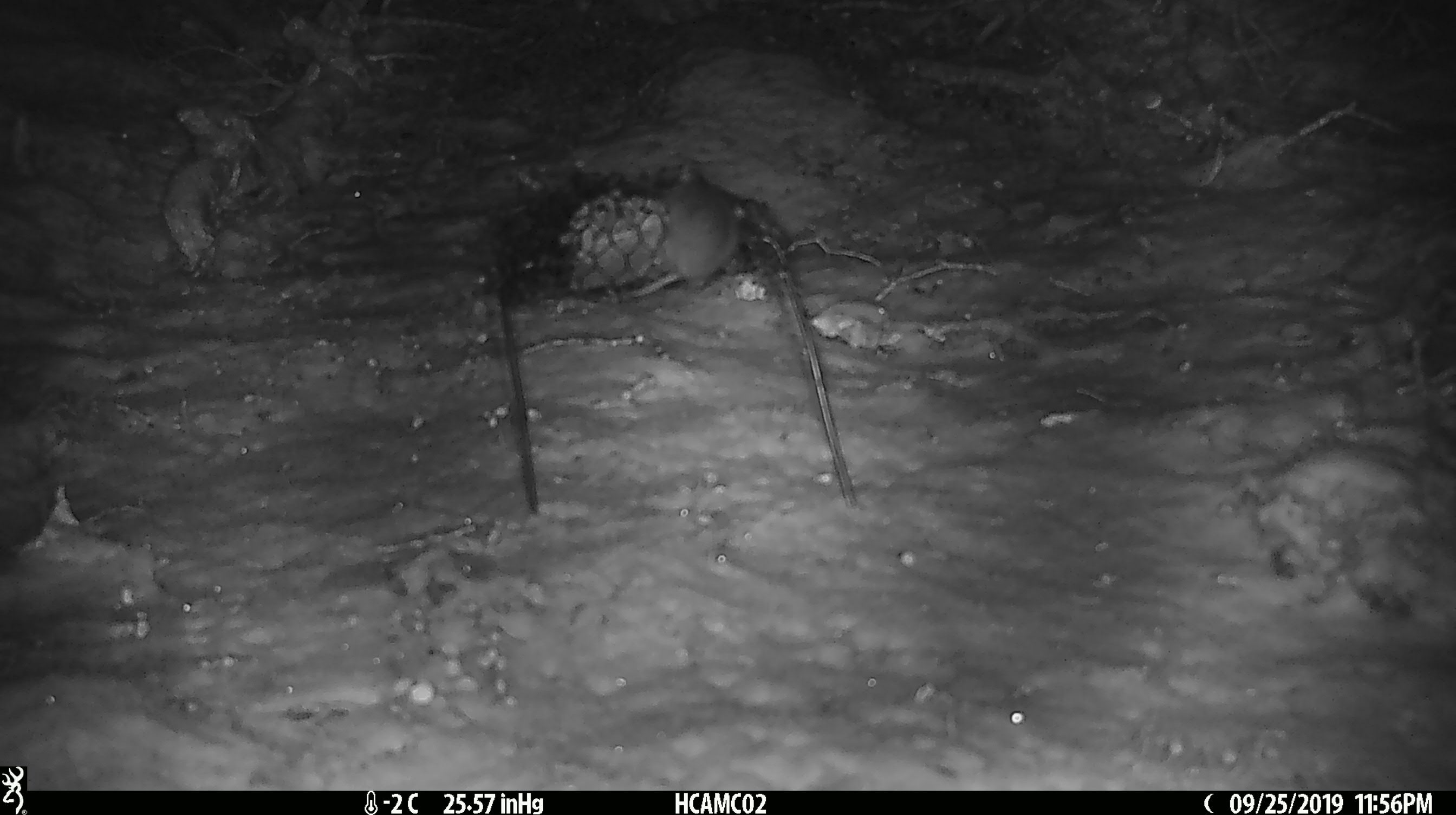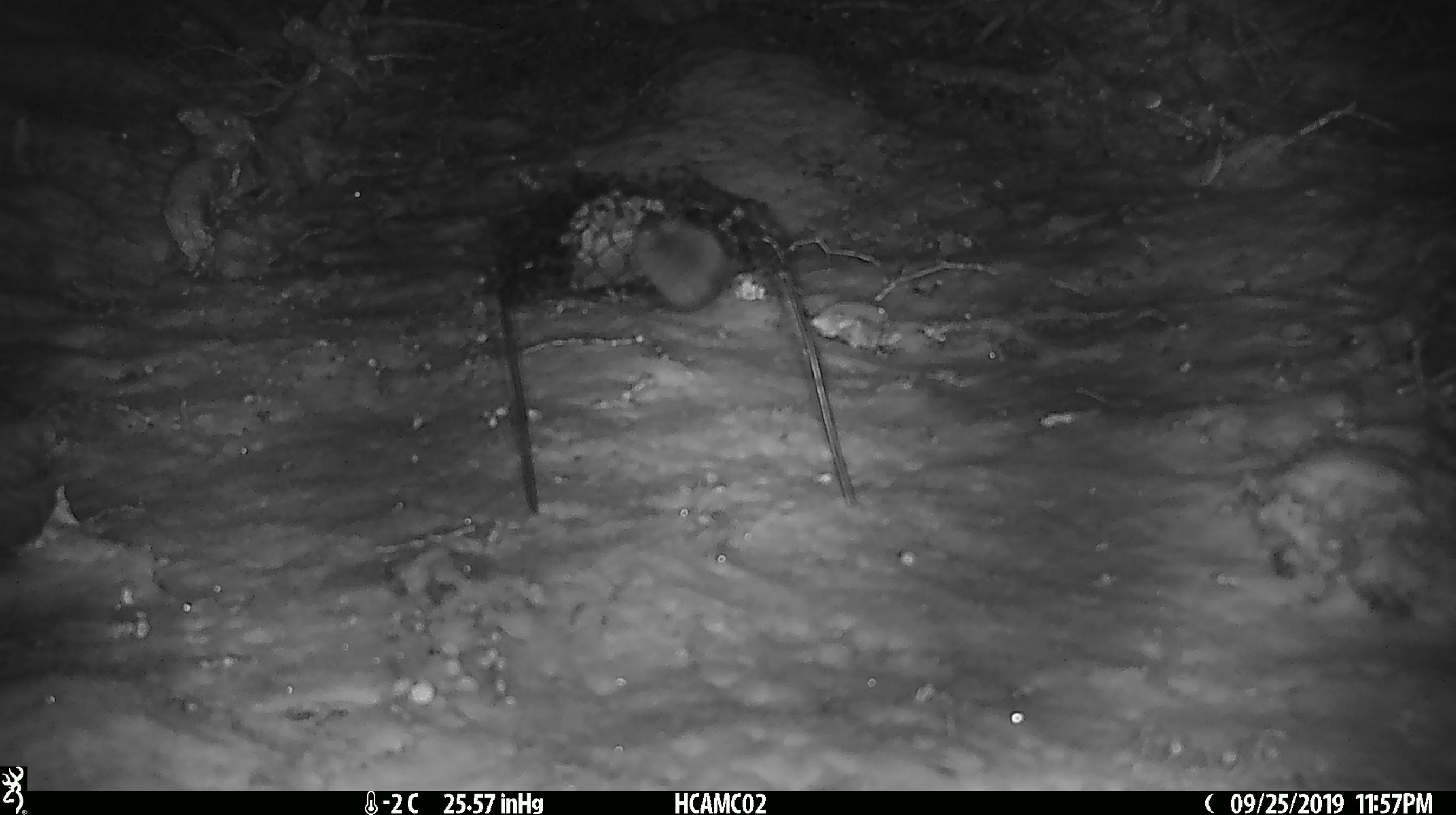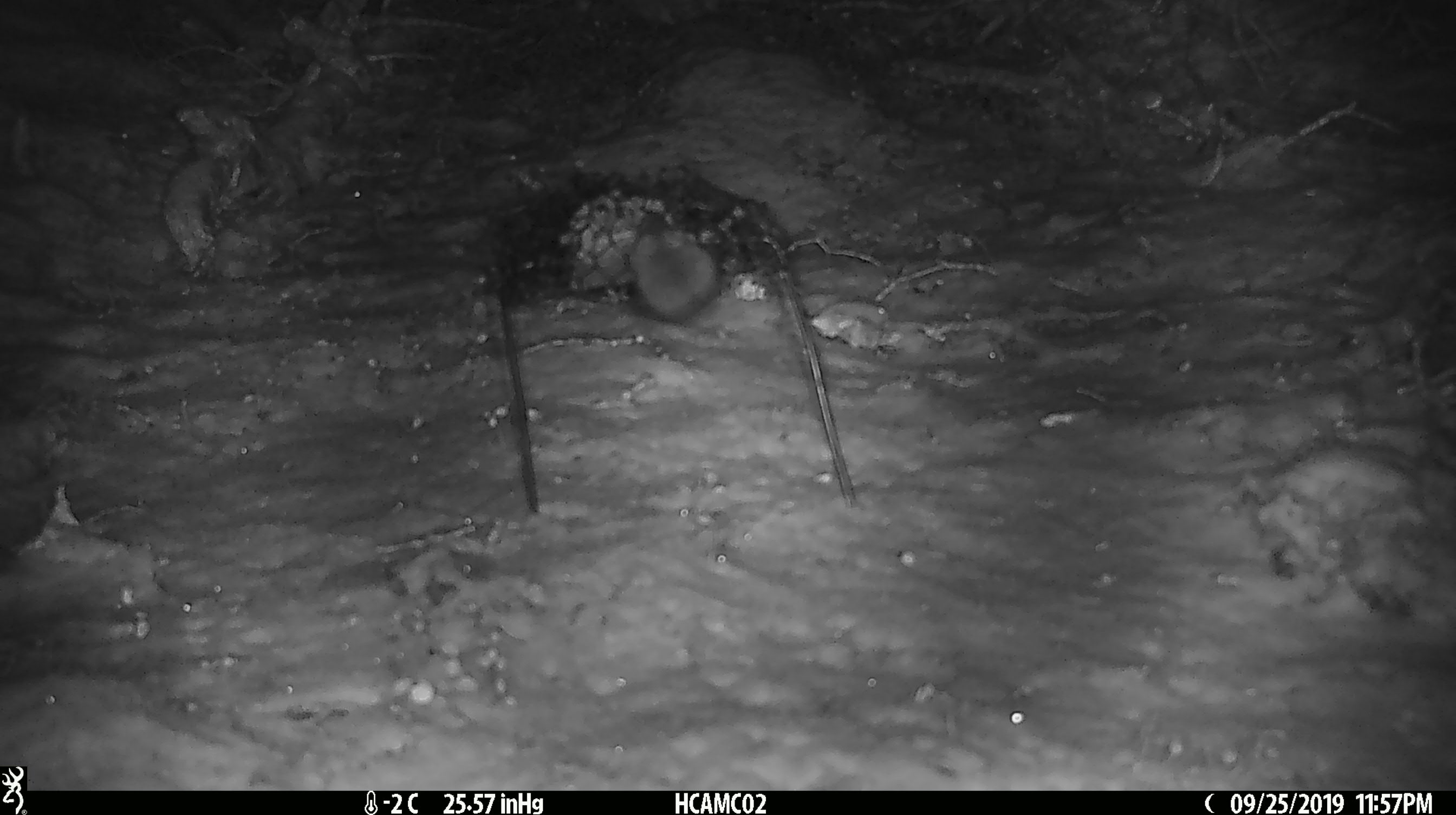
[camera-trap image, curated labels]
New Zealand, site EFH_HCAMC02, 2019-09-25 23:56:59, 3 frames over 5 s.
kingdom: Animalia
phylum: Chordata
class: Mammalia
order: Rodentia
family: Muridae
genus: Mus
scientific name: Mus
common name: mouse